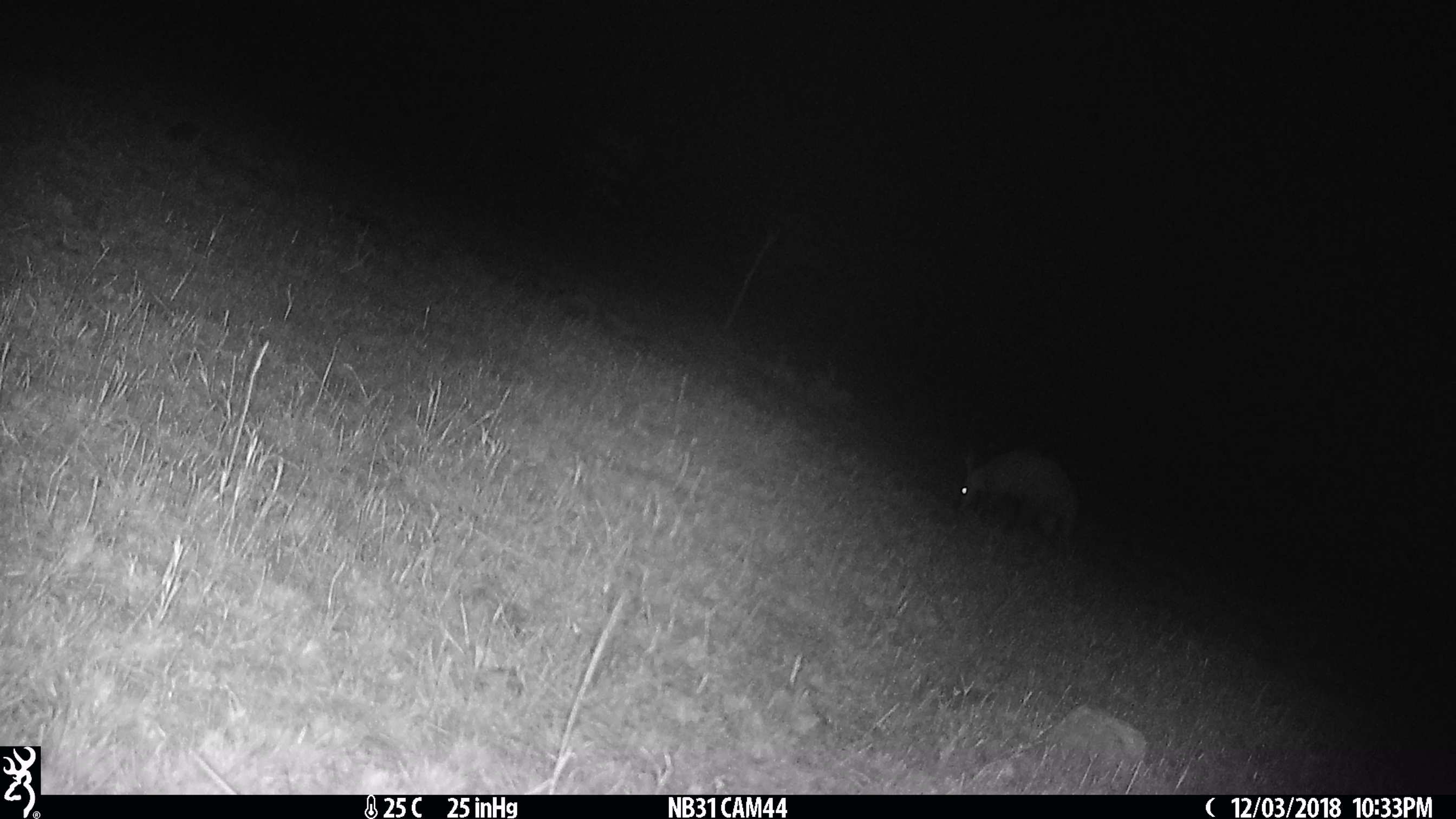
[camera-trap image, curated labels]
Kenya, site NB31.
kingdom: Animalia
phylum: Chordata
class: Mammalia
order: Tubulidentata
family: Orycteropodidae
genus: Orycteropus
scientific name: Orycteropus afer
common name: aardvark